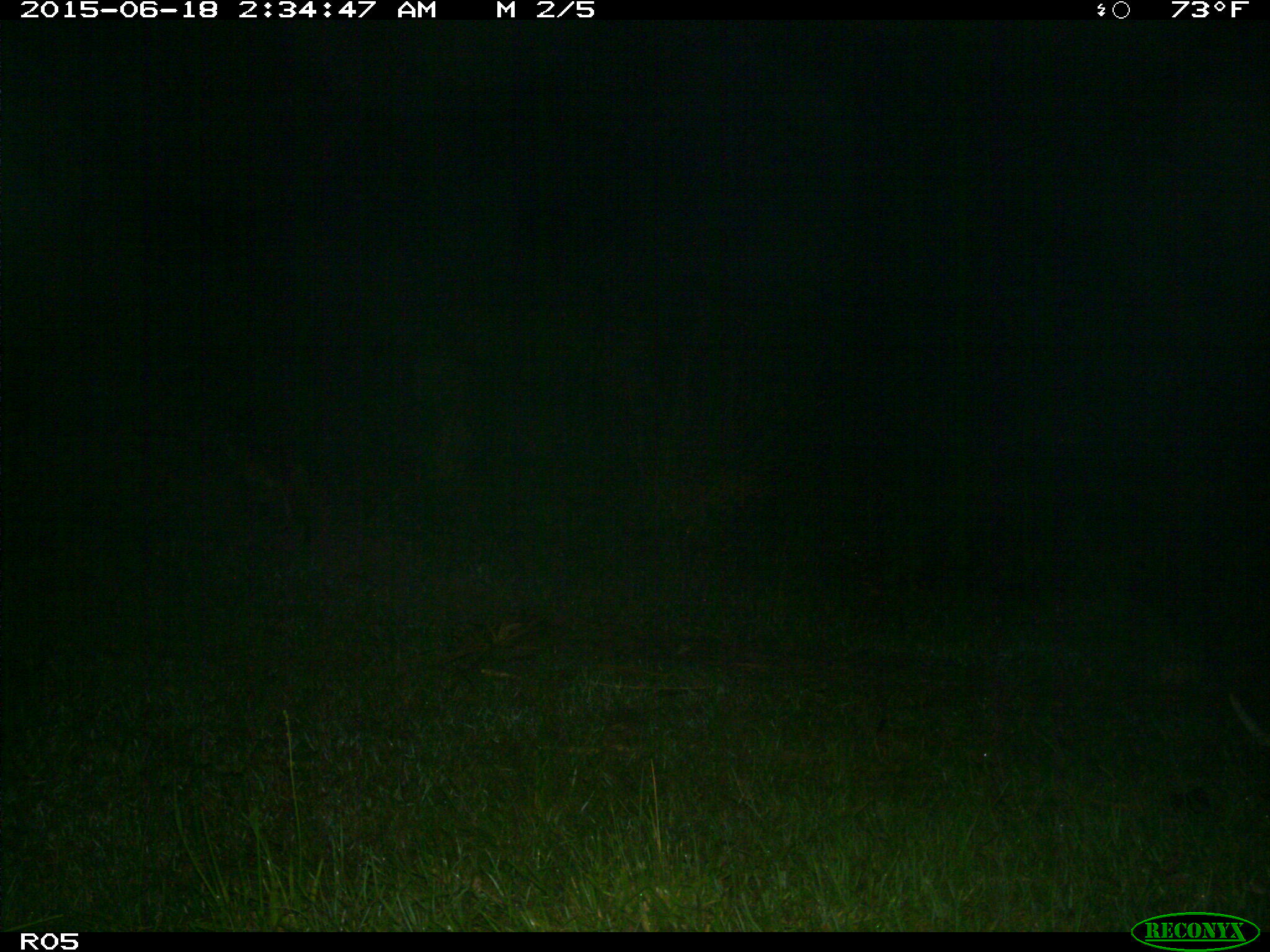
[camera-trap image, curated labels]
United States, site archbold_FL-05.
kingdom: Animalia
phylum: Chordata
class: Mammalia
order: Carnivora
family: Felidae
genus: Lynx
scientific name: Lynx rufus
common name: bobcat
Lynx rufus (bobcat).